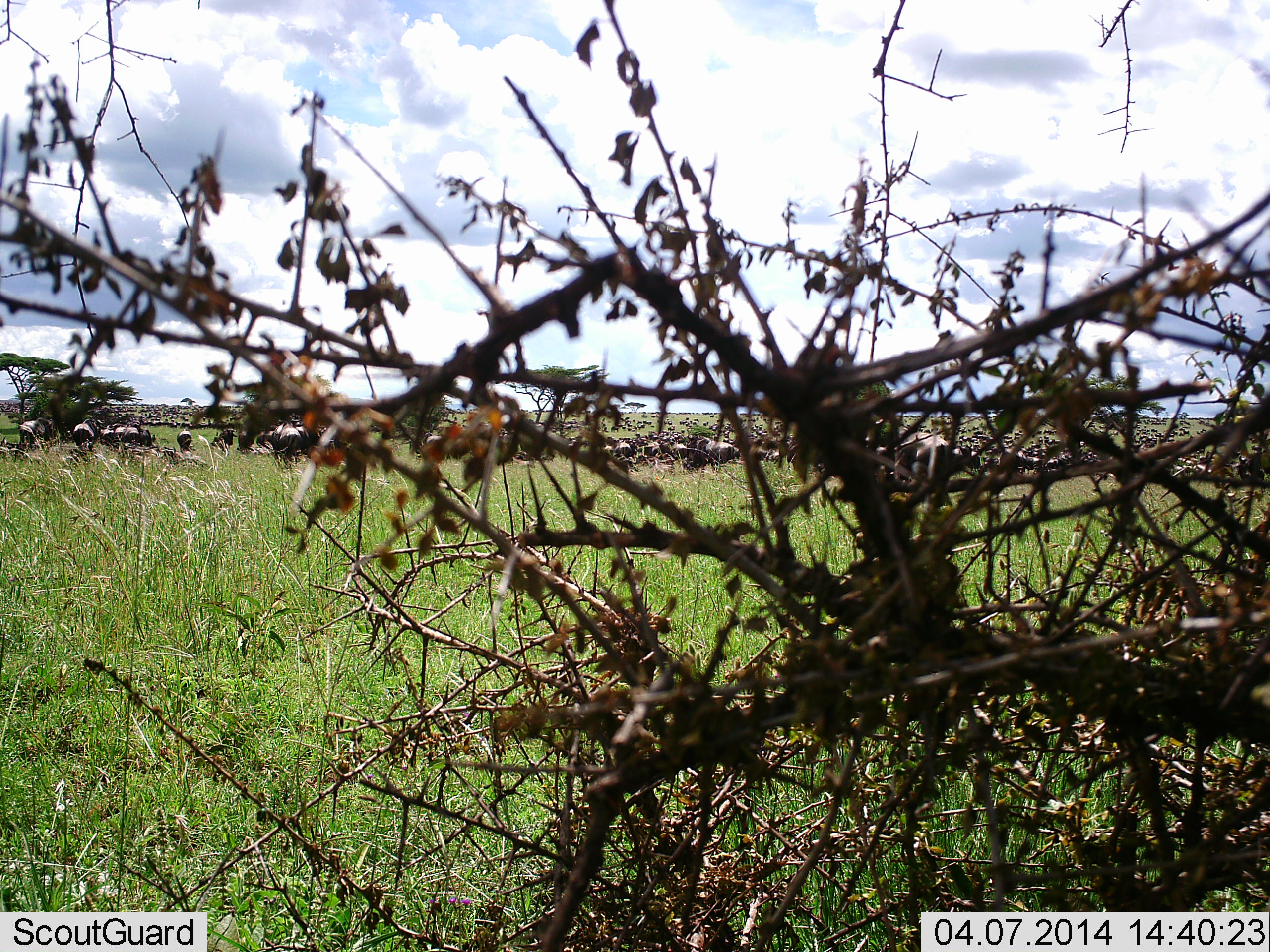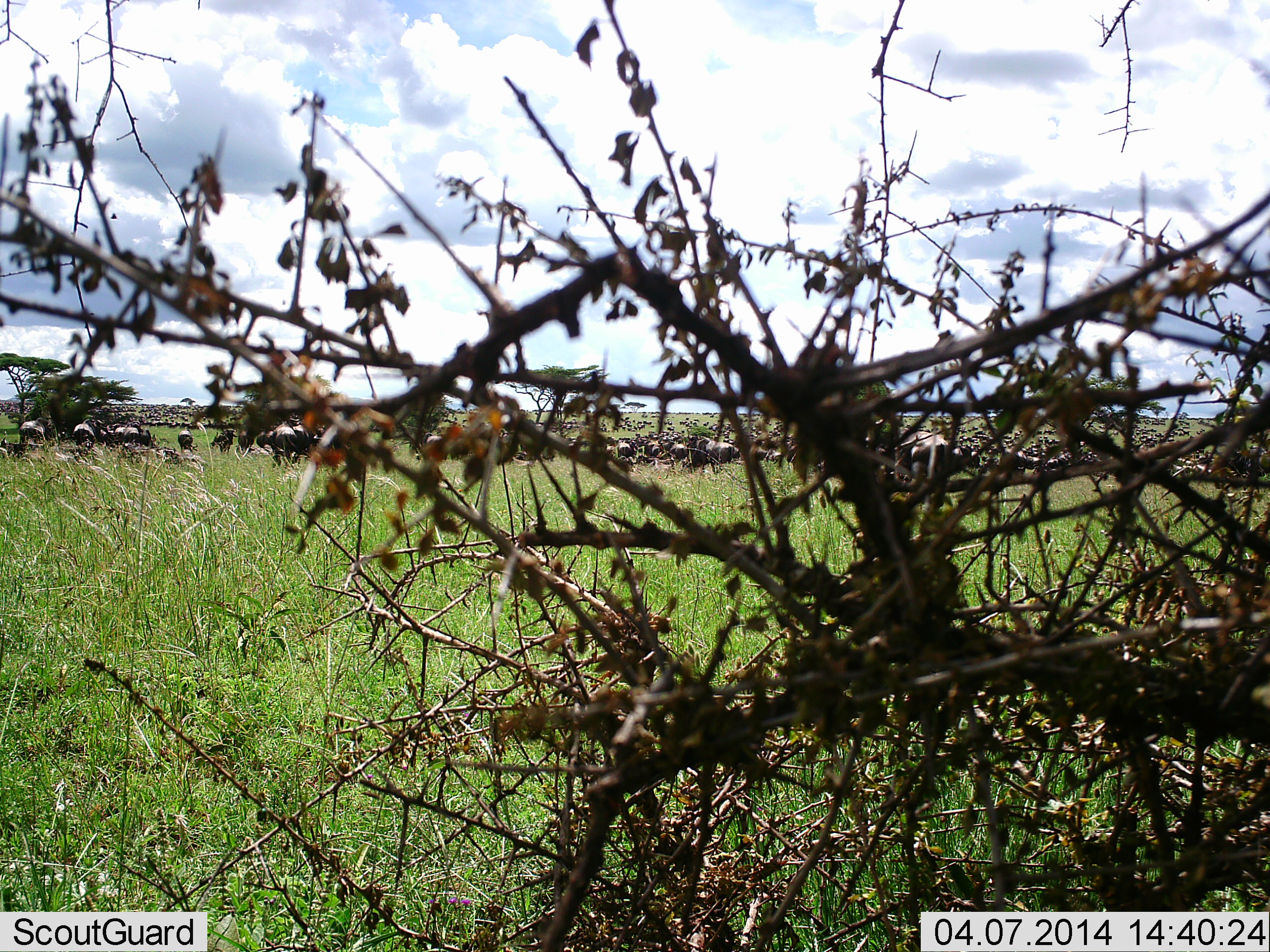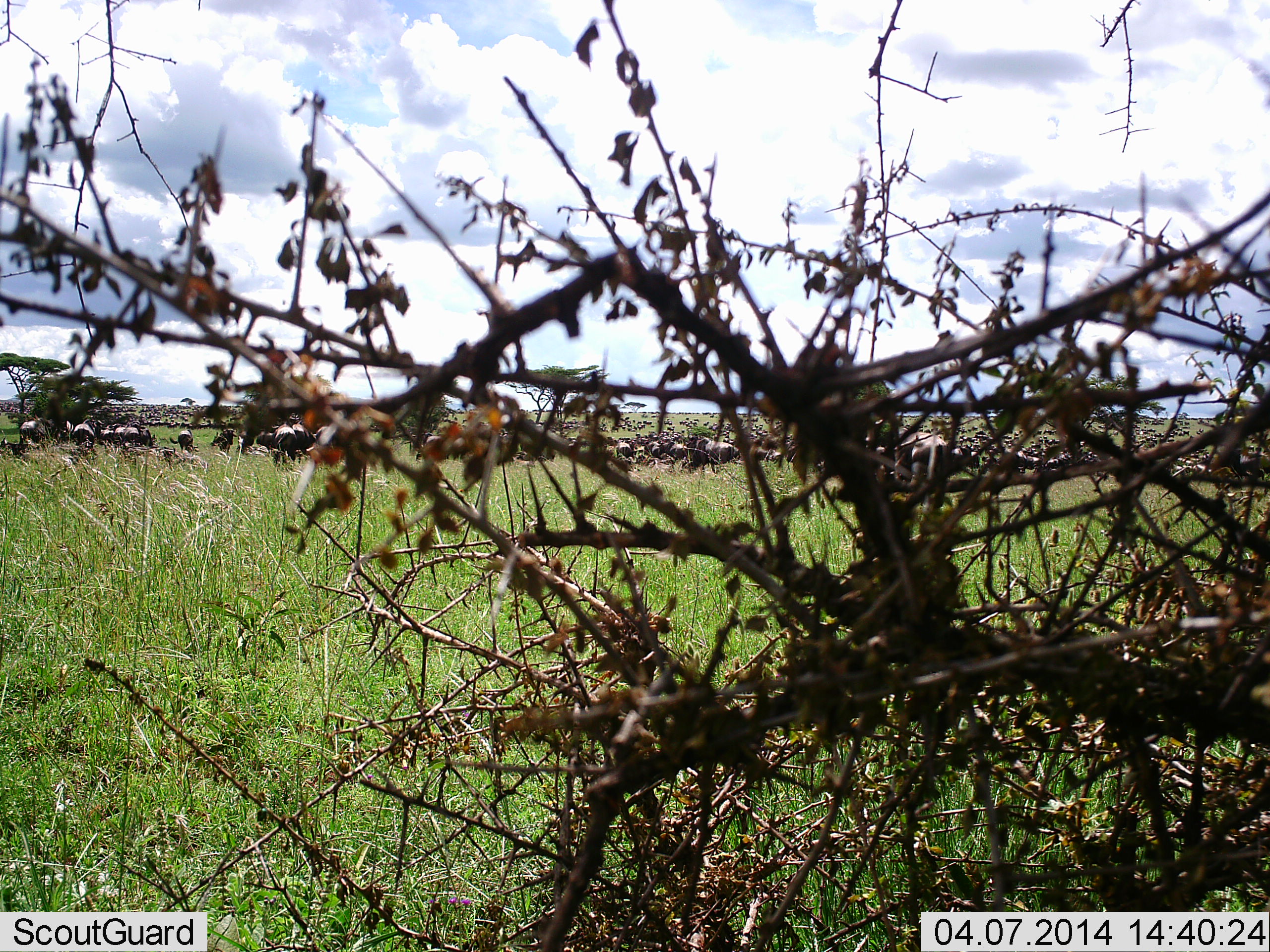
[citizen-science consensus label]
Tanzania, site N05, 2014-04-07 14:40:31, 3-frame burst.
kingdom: Animalia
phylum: Chordata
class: Mammalia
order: Artiodactyla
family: Bovidae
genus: Connochaetes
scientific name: Connochaetes taurinus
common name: blue wildebeest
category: wildebeest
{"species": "wildebeest (blue wildebeest) (Connochaetes taurinus)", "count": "11-50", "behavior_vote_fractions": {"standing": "70%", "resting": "0%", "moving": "40%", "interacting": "0%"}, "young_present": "0%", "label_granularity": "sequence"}